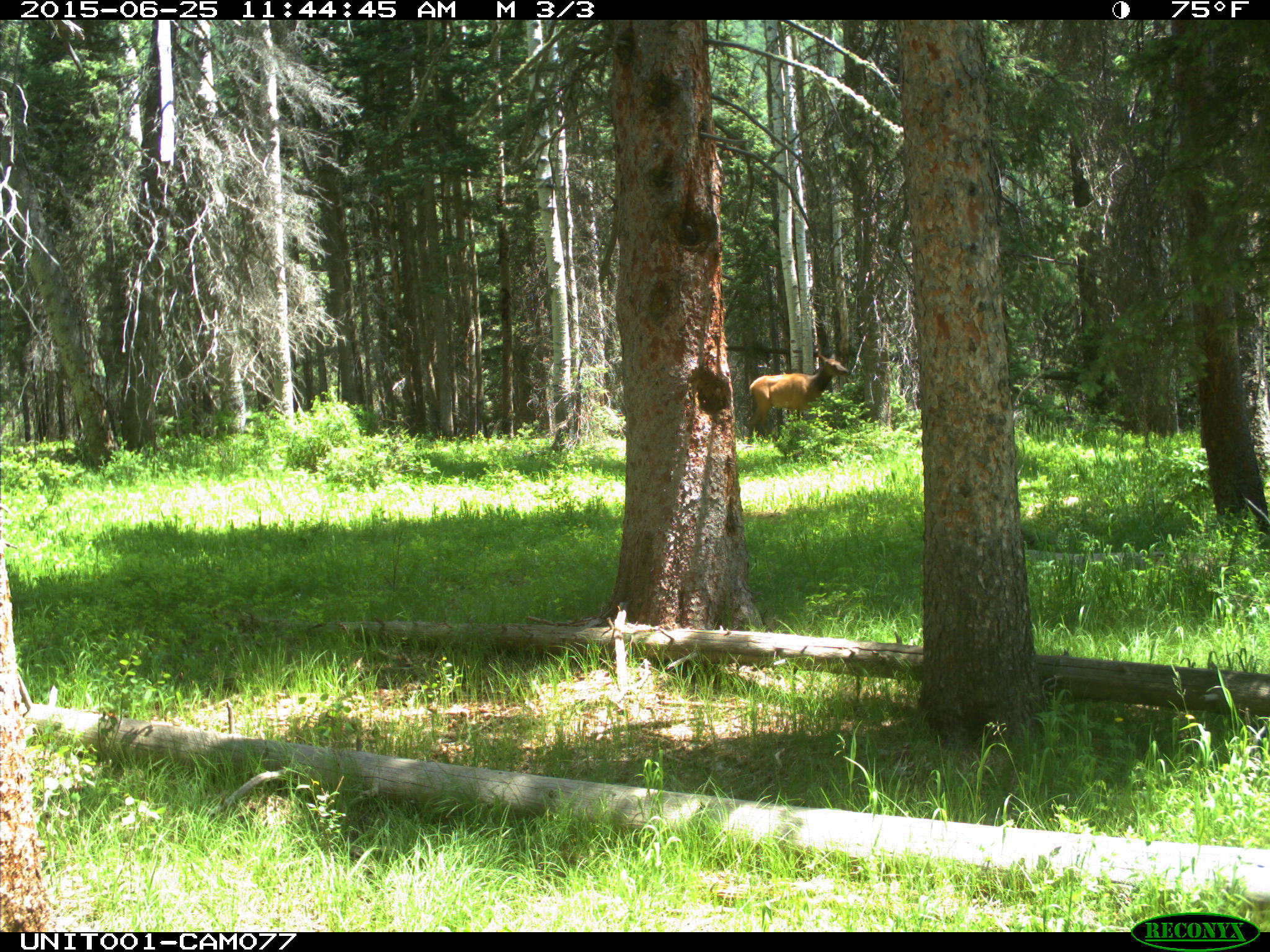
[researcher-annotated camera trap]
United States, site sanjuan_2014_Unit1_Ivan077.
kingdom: Animalia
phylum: Chordata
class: Mammalia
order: Artiodactyla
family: Cervidae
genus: Cervus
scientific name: Cervus elaphus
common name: red deer